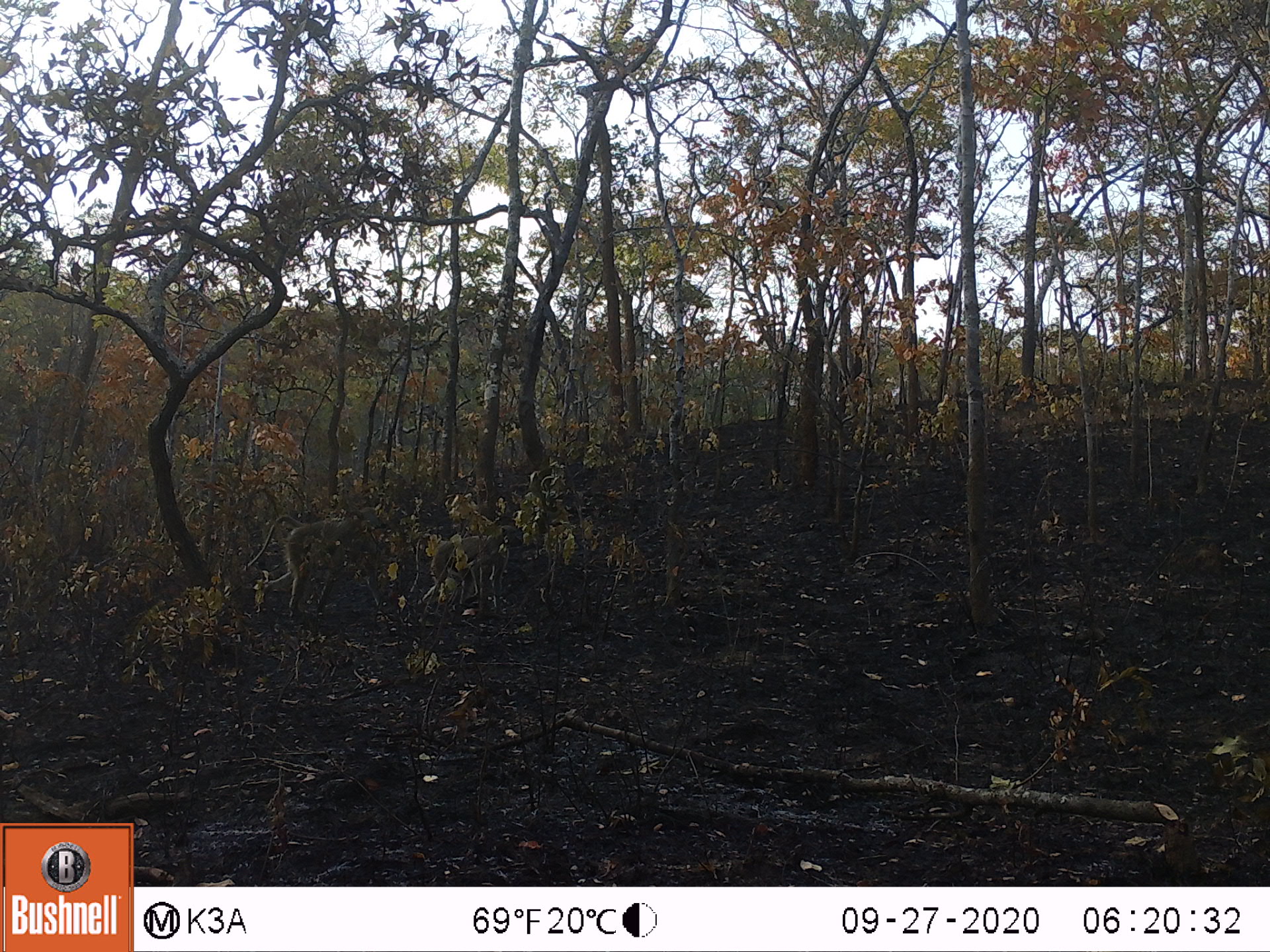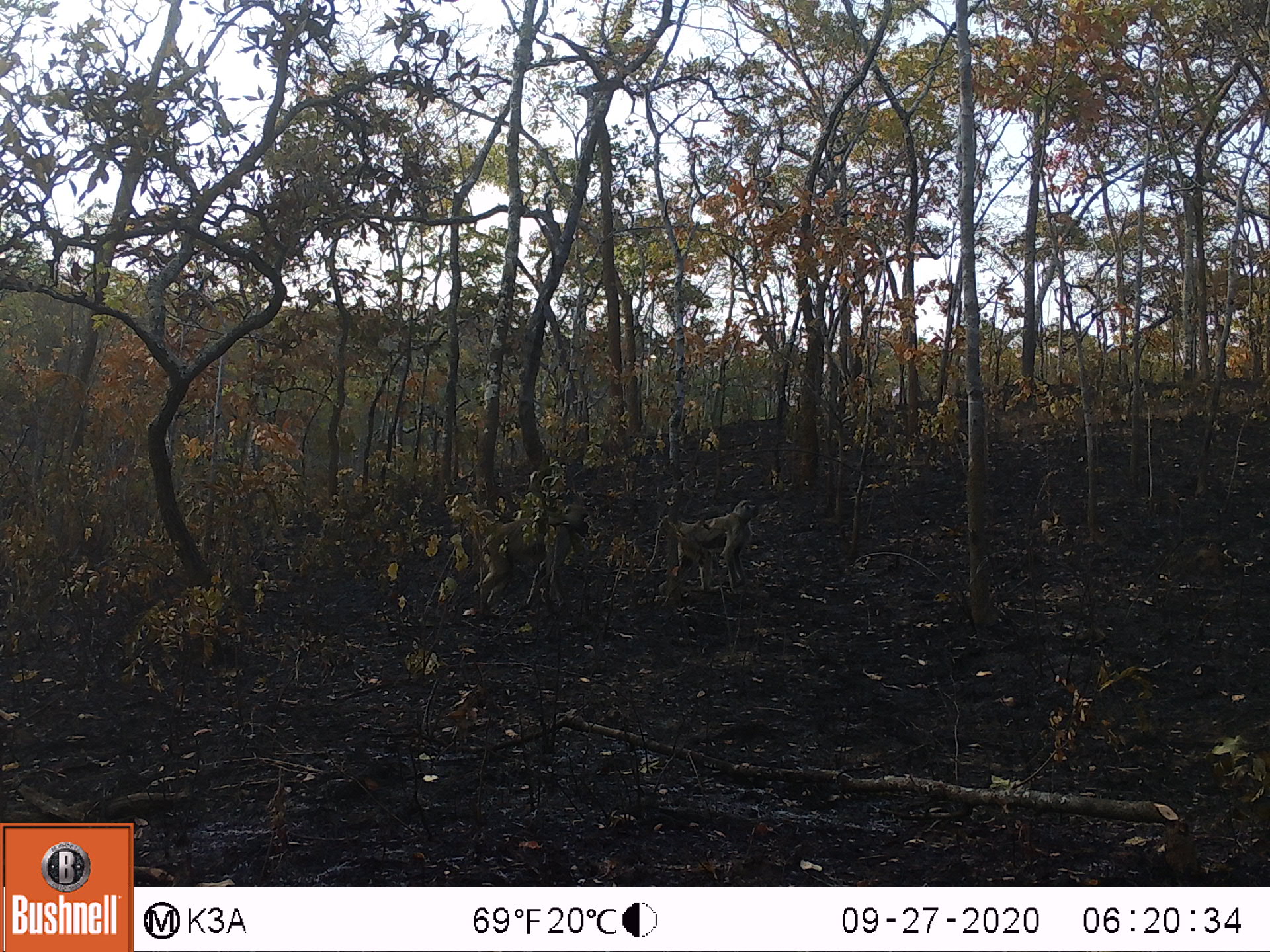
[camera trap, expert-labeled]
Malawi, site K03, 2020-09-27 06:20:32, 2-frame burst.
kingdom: Animalia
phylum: Chordata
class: Mammalia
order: Primates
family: Cercopithecidae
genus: Papio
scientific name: Papio cynocephalus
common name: yellow baboon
Yellow baboon (Papio cynocephalus), count 2.